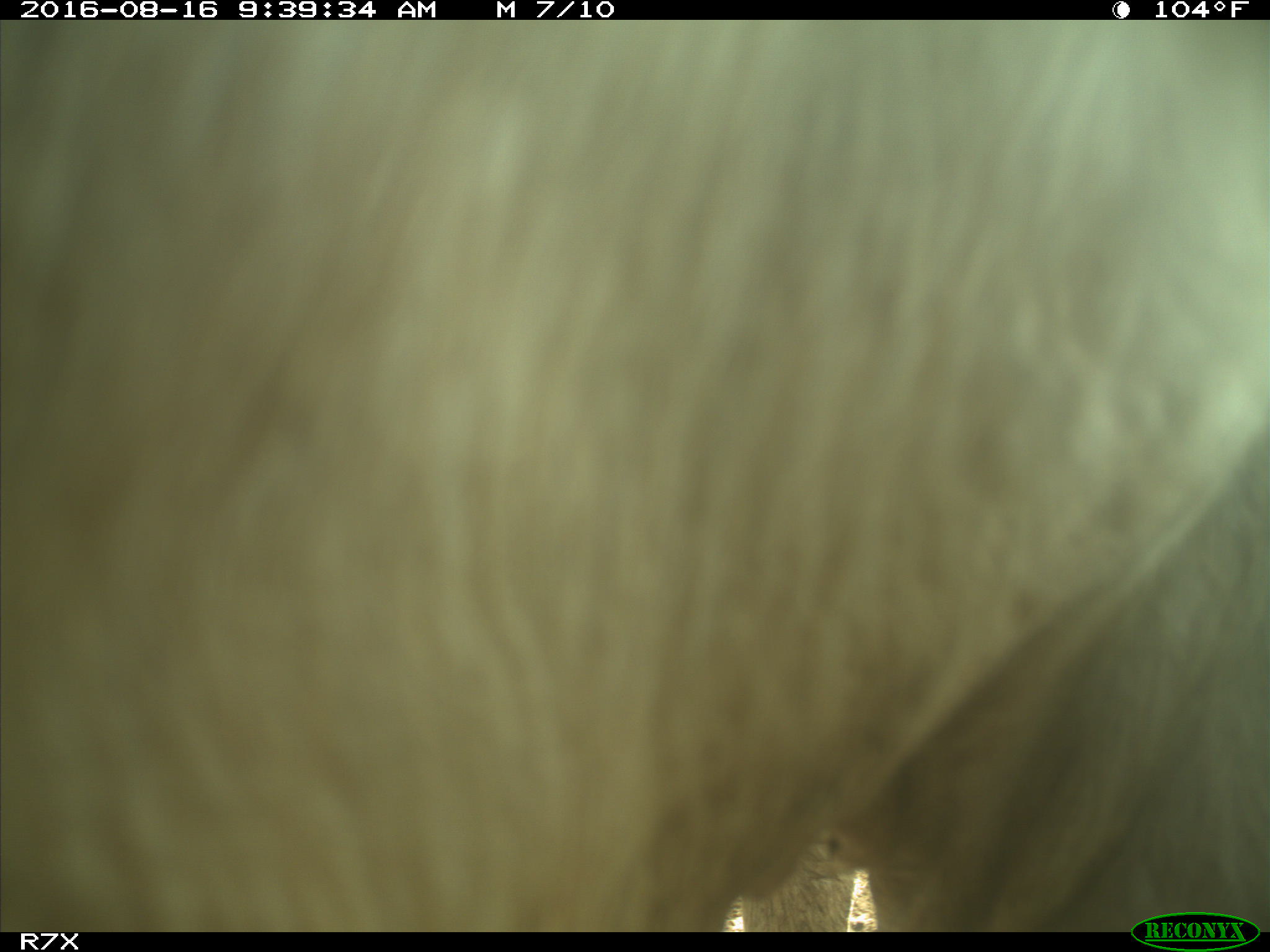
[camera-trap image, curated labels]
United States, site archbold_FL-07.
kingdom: Animalia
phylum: Chordata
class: Mammalia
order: Artiodactyla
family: Bovidae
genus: Bos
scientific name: Bos taurus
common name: domestic cow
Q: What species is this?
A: Bos taurus (domestic cow).